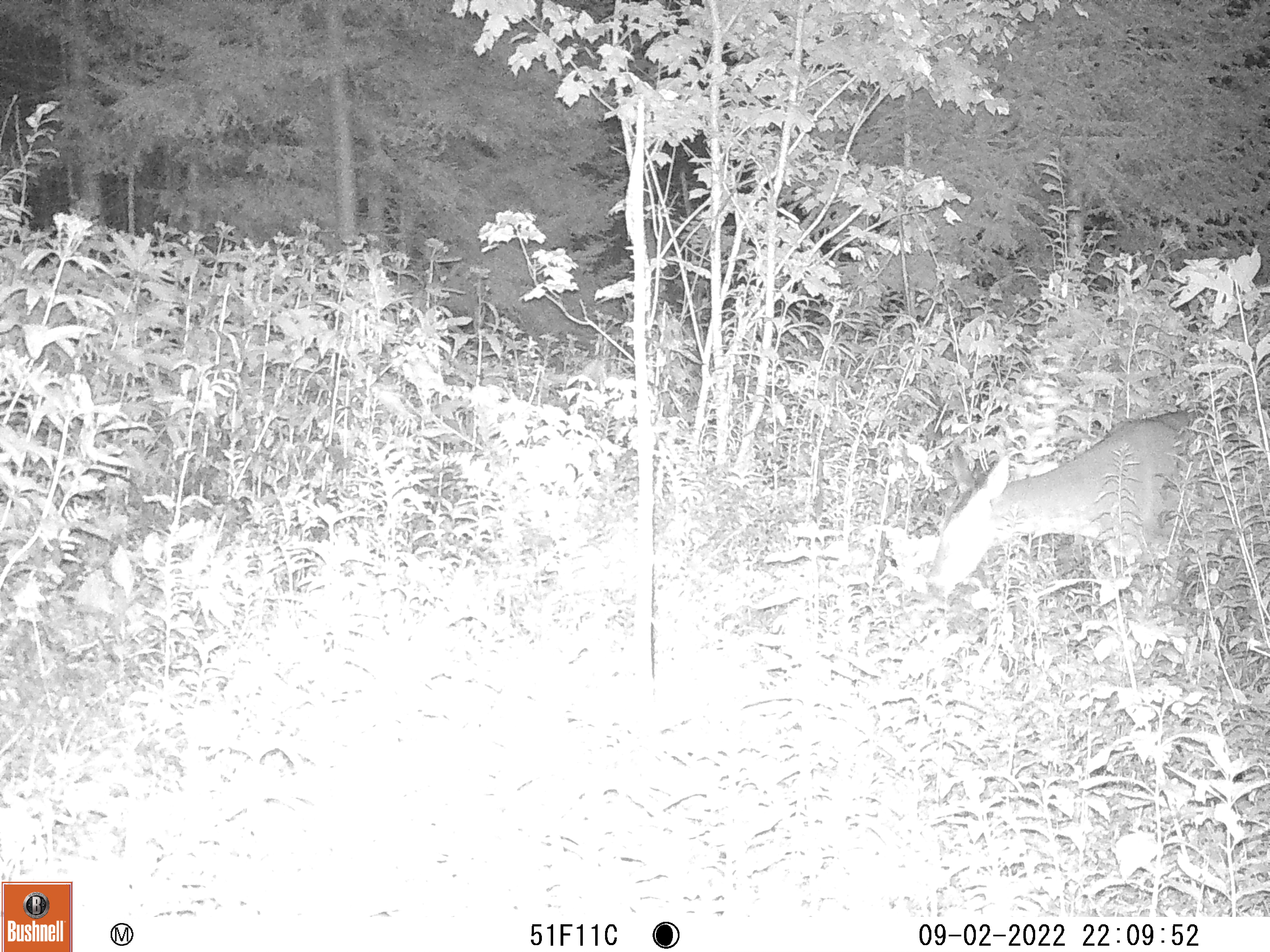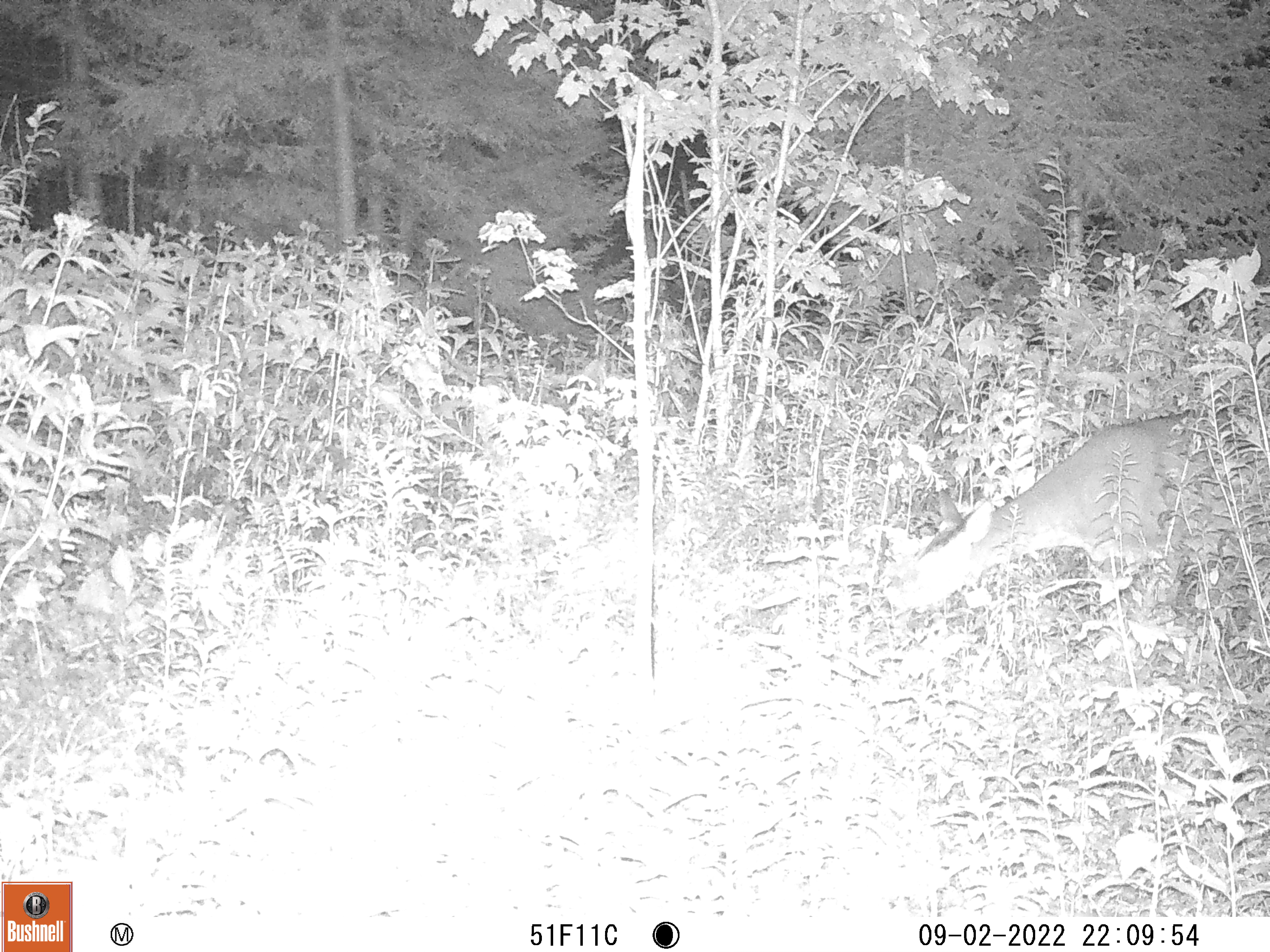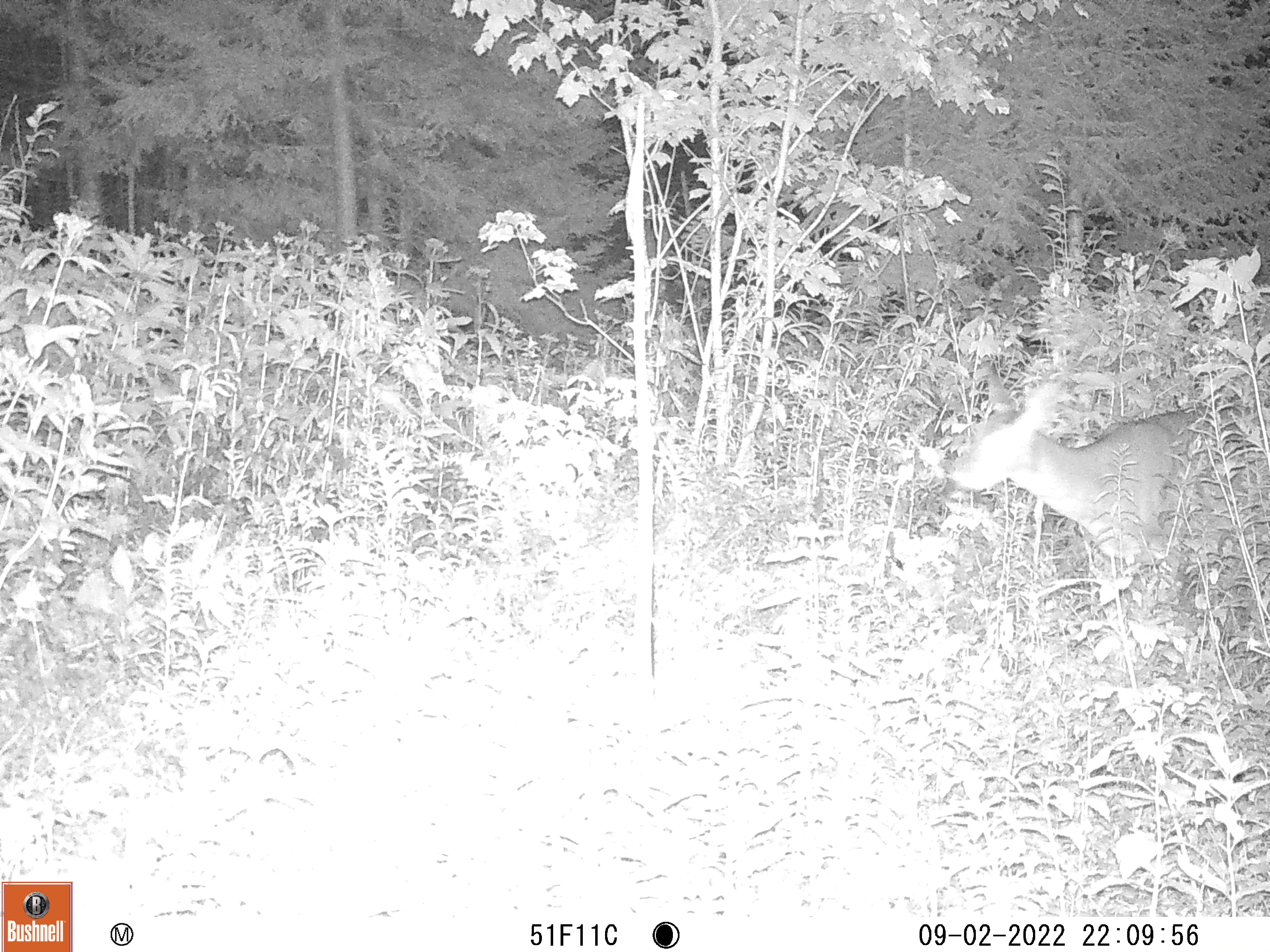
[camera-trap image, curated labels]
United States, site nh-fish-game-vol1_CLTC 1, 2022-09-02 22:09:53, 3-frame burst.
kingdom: Animalia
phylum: Chordata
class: Mammalia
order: Artiodactyla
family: Cervidae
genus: Odocoileus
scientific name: Odocoileus virginianus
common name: white-tailed deer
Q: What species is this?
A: White-tailed deer (Odocoileus virginianus).